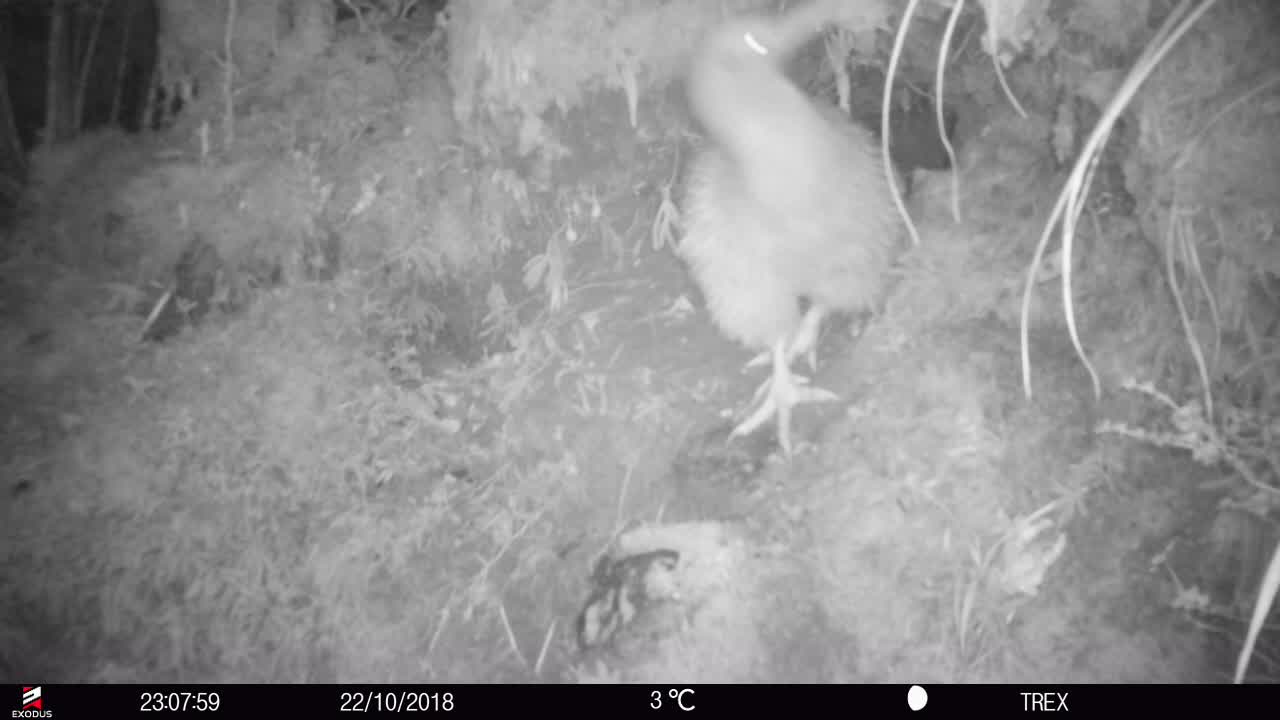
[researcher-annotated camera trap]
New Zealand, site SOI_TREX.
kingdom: Animalia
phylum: Chordata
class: Aves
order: Apterygiformes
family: Apterygidae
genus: Apteryx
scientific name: Apteryx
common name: kiwi